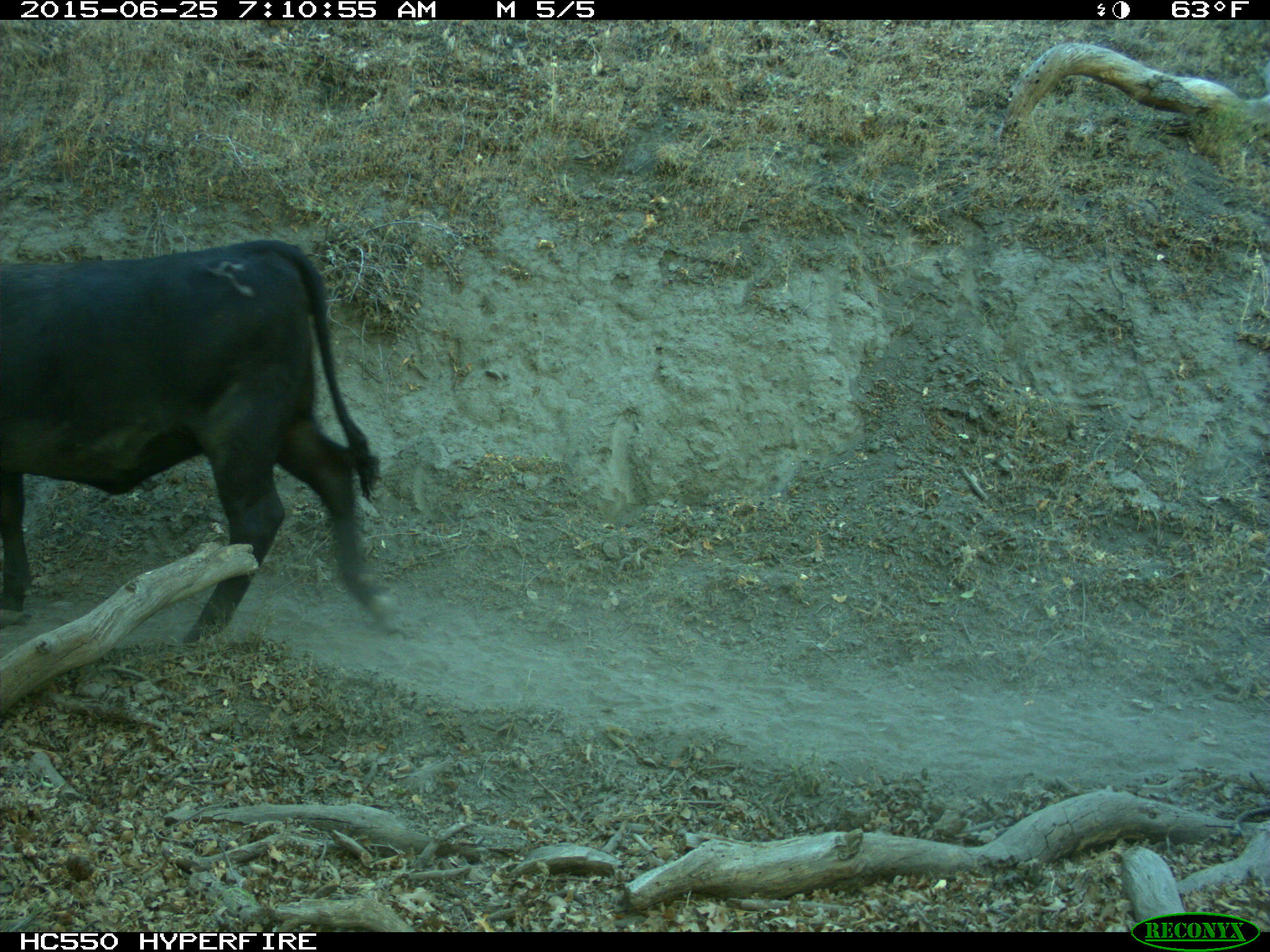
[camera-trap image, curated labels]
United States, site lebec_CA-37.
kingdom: Animalia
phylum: Chordata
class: Mammalia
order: Artiodactyla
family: Bovidae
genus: Bos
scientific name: Bos taurus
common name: domestic cow